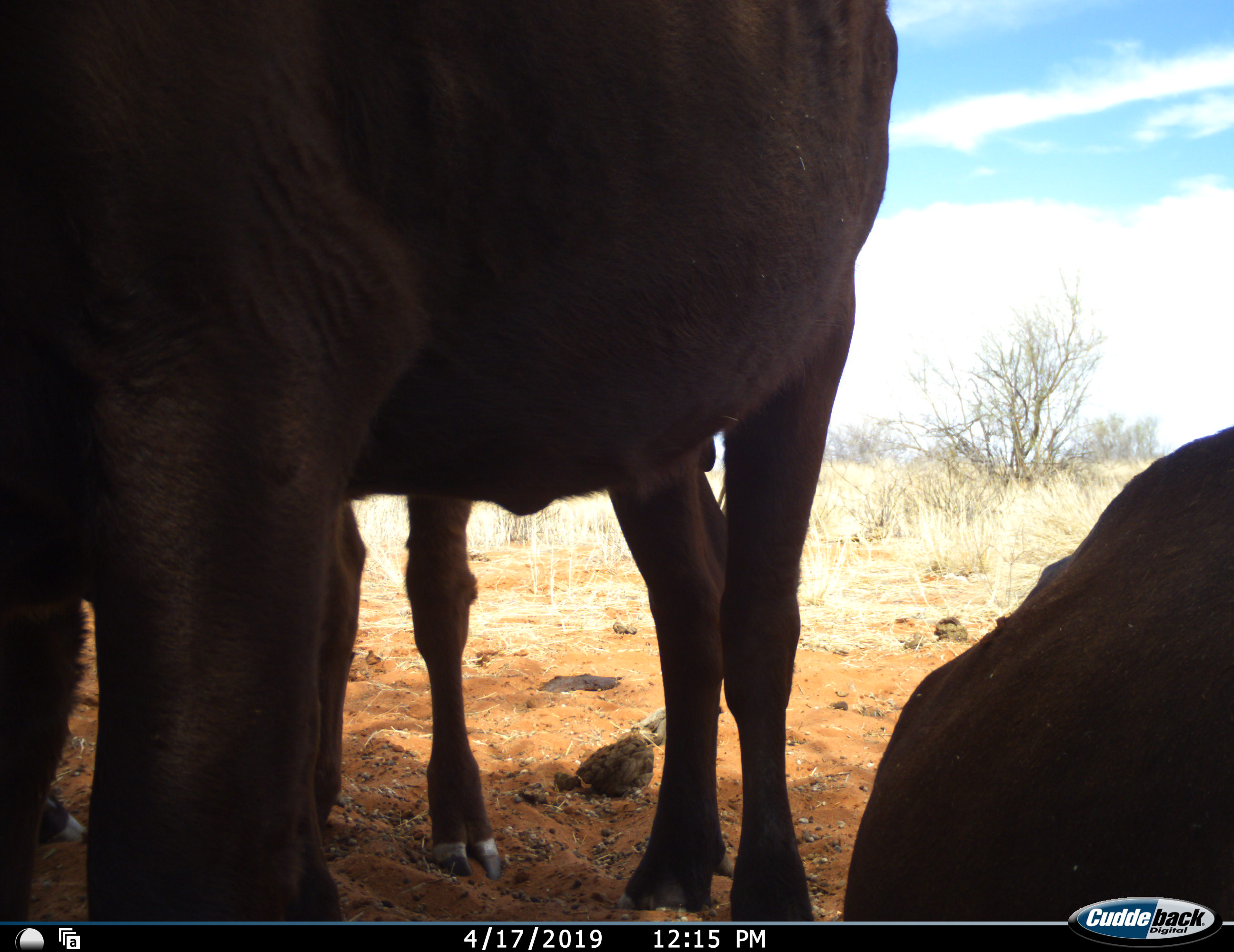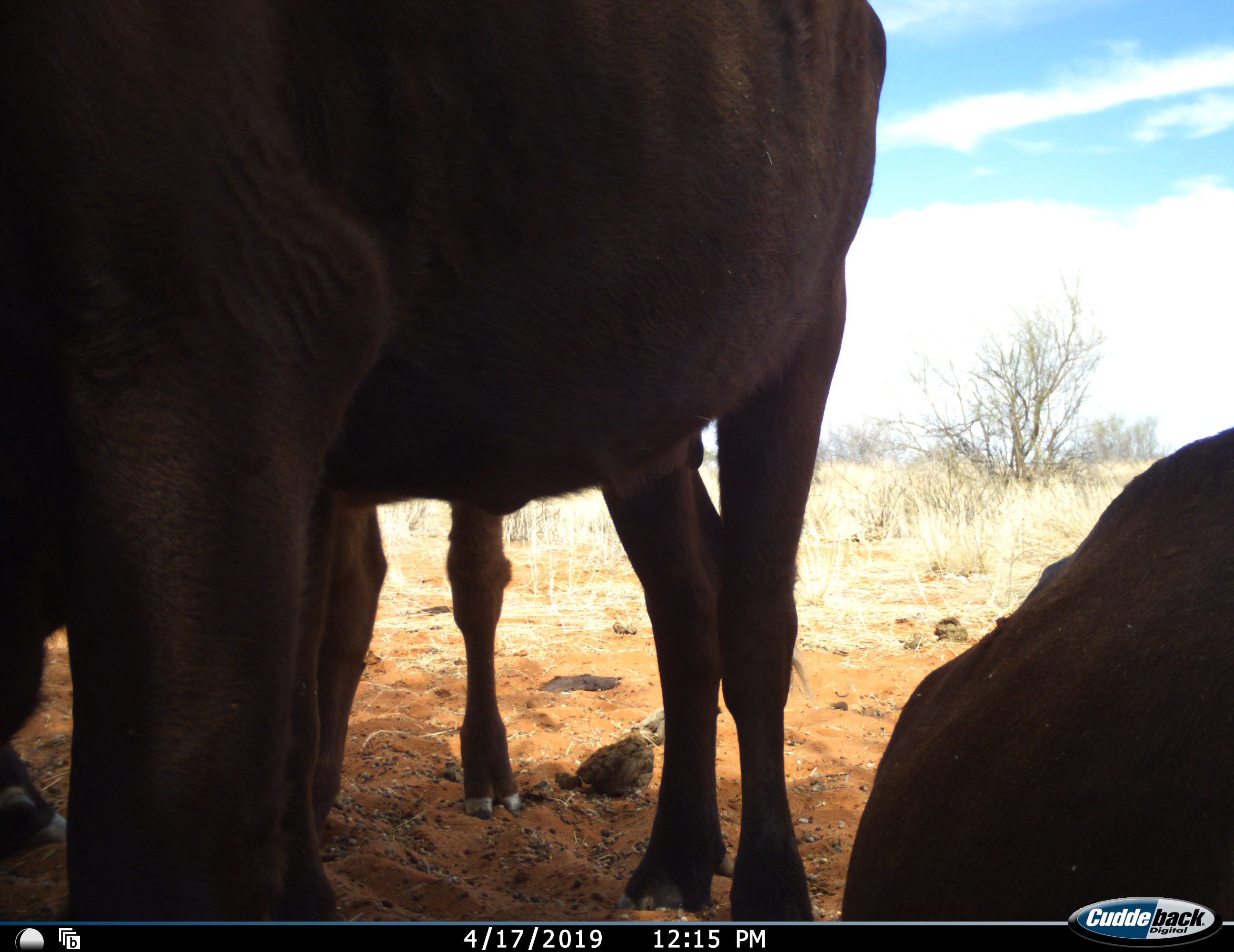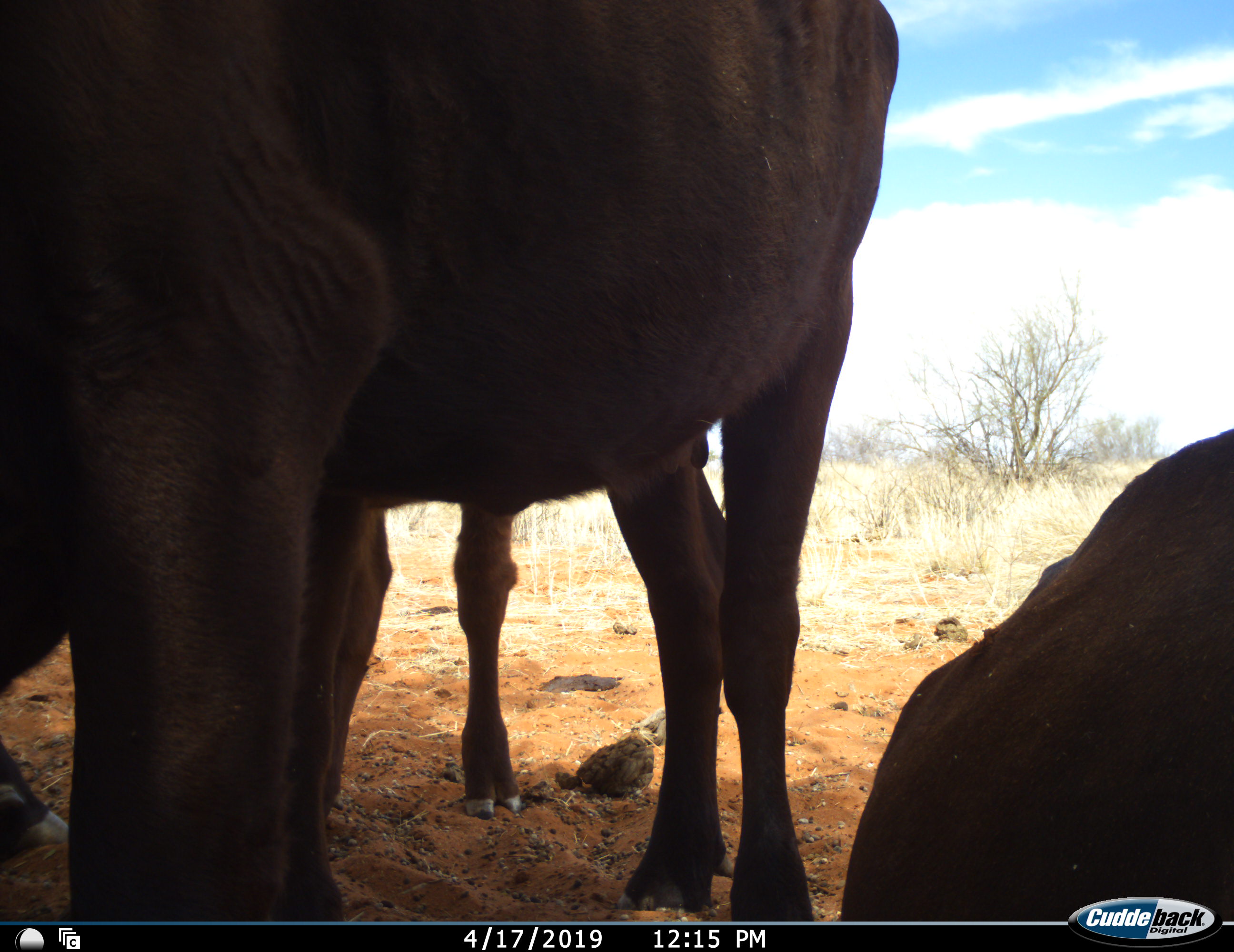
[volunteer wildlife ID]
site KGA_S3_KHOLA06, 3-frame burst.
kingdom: Animalia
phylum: Chordata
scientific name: Vertebrata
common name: domestic animal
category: domesticanimal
Domesticanimal (domestic animal) (Vertebrata), count 3. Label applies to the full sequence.